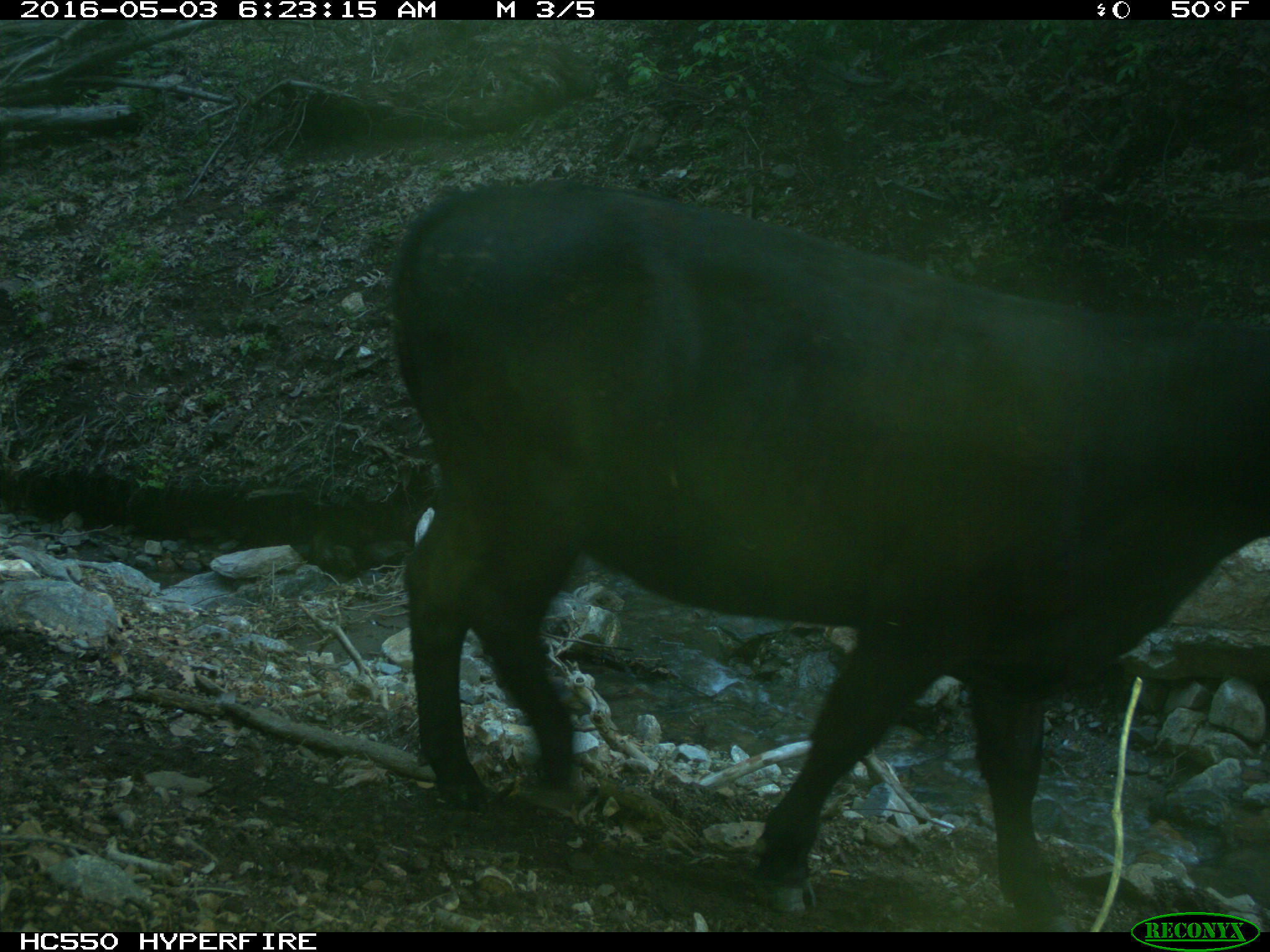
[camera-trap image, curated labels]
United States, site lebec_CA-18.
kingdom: Animalia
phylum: Chordata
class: Mammalia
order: Artiodactyla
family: Bovidae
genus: Bos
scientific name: Bos taurus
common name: domestic cow